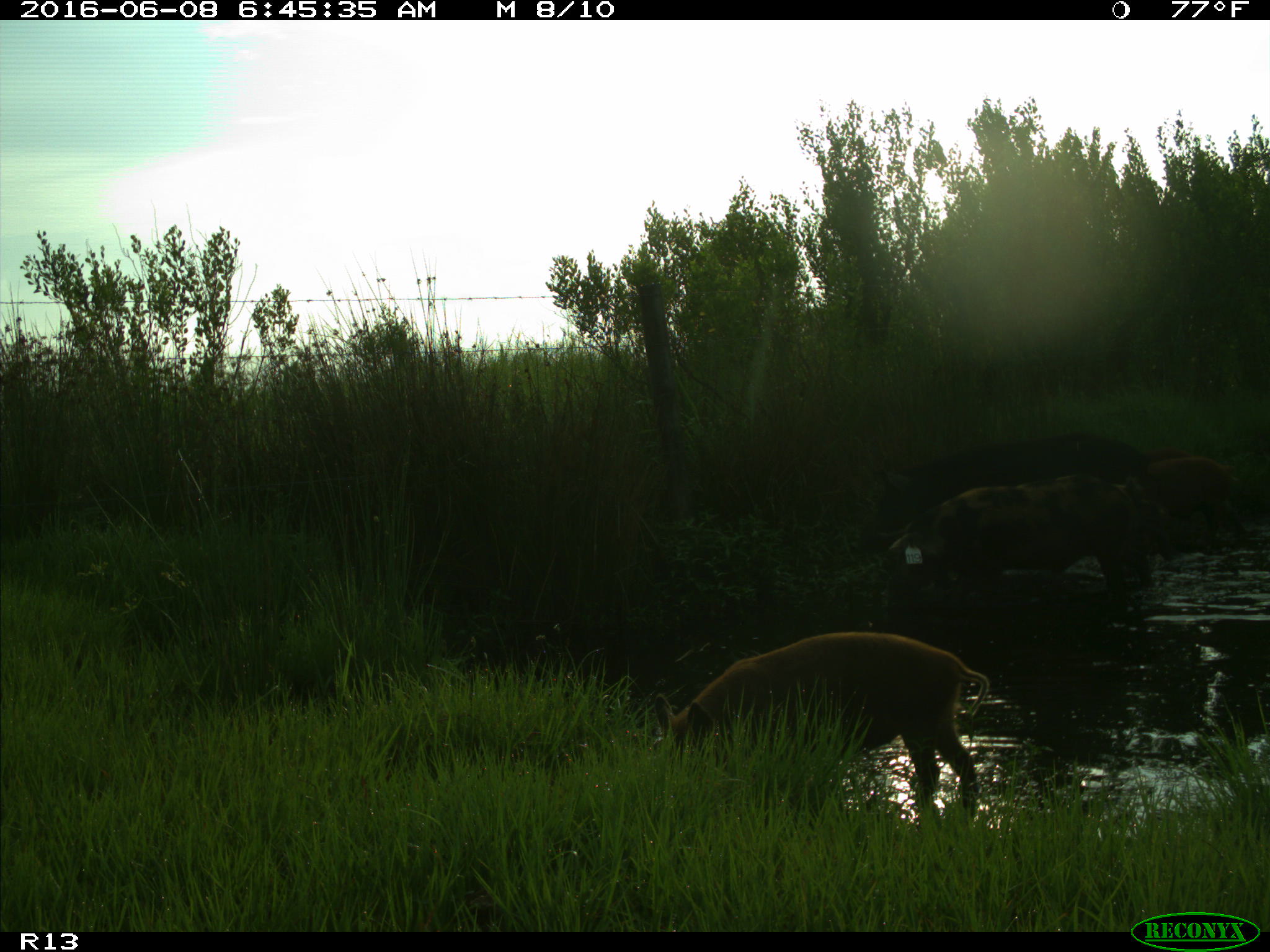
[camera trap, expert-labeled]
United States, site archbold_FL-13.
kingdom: Animalia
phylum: Chordata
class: Mammalia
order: Artiodactyla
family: Suidae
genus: Sus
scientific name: Sus scrofa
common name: wild boar